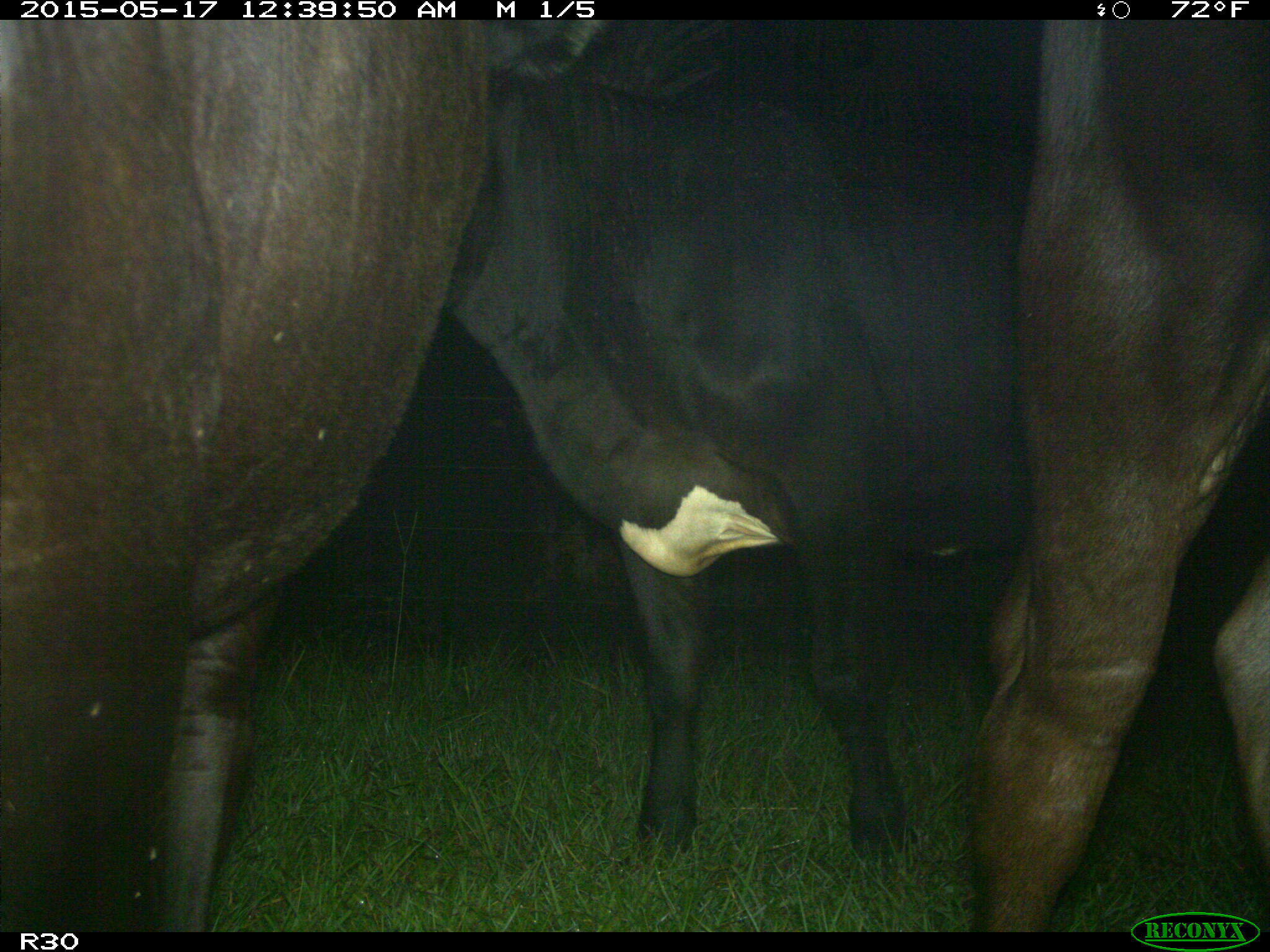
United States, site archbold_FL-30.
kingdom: Animalia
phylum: Chordata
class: Mammalia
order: Artiodactyla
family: Bovidae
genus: Bos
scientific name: Bos taurus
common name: domestic cow